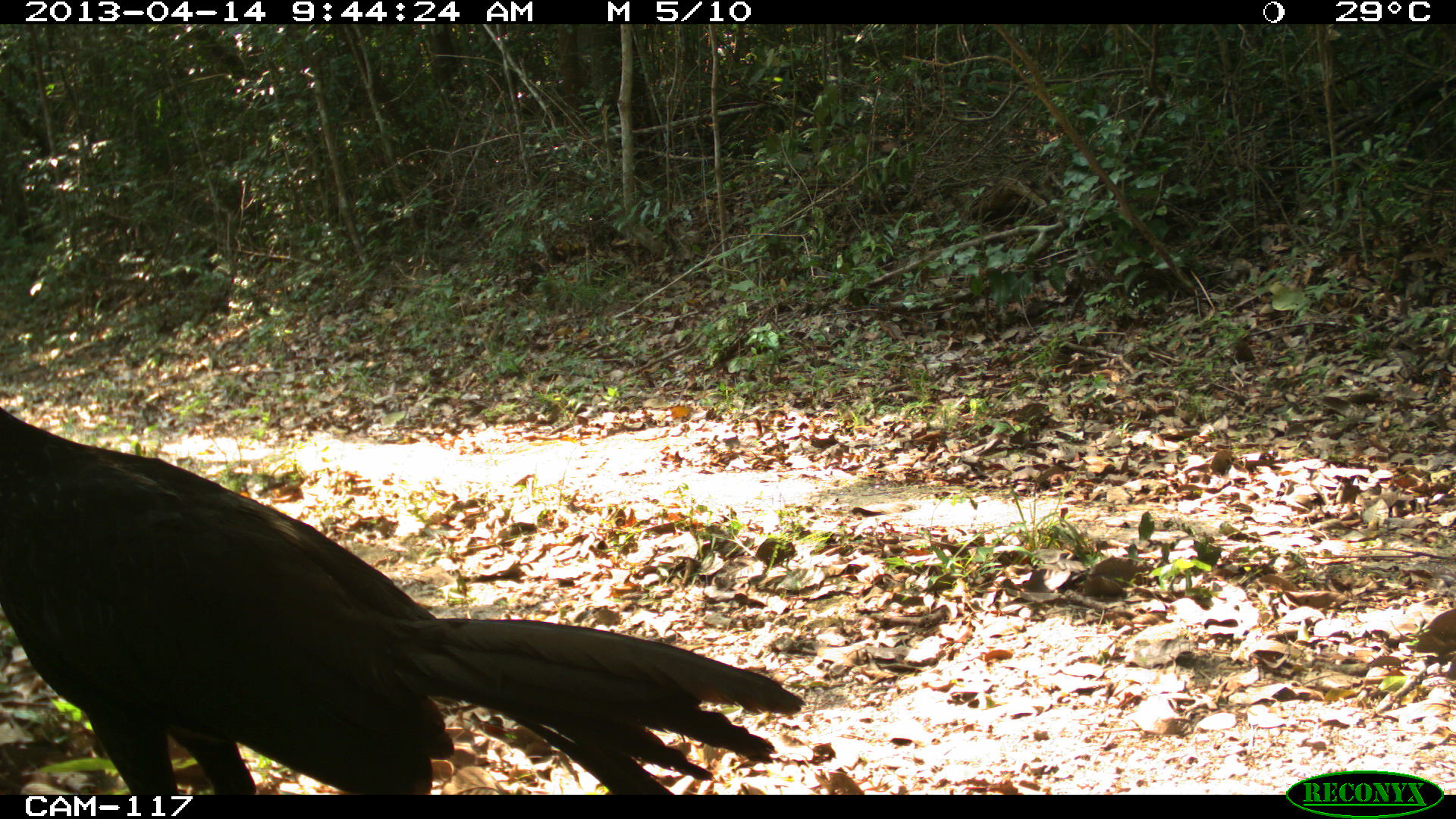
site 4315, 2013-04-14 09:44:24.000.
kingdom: Animalia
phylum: Chordata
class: Aves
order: Galliformes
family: Cracidae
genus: Penelope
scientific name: Penelope purpurascens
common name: crested guan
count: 1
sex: male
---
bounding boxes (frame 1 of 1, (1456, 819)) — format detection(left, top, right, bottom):
penelope purpurascens: detection(0, 404, 804, 794)